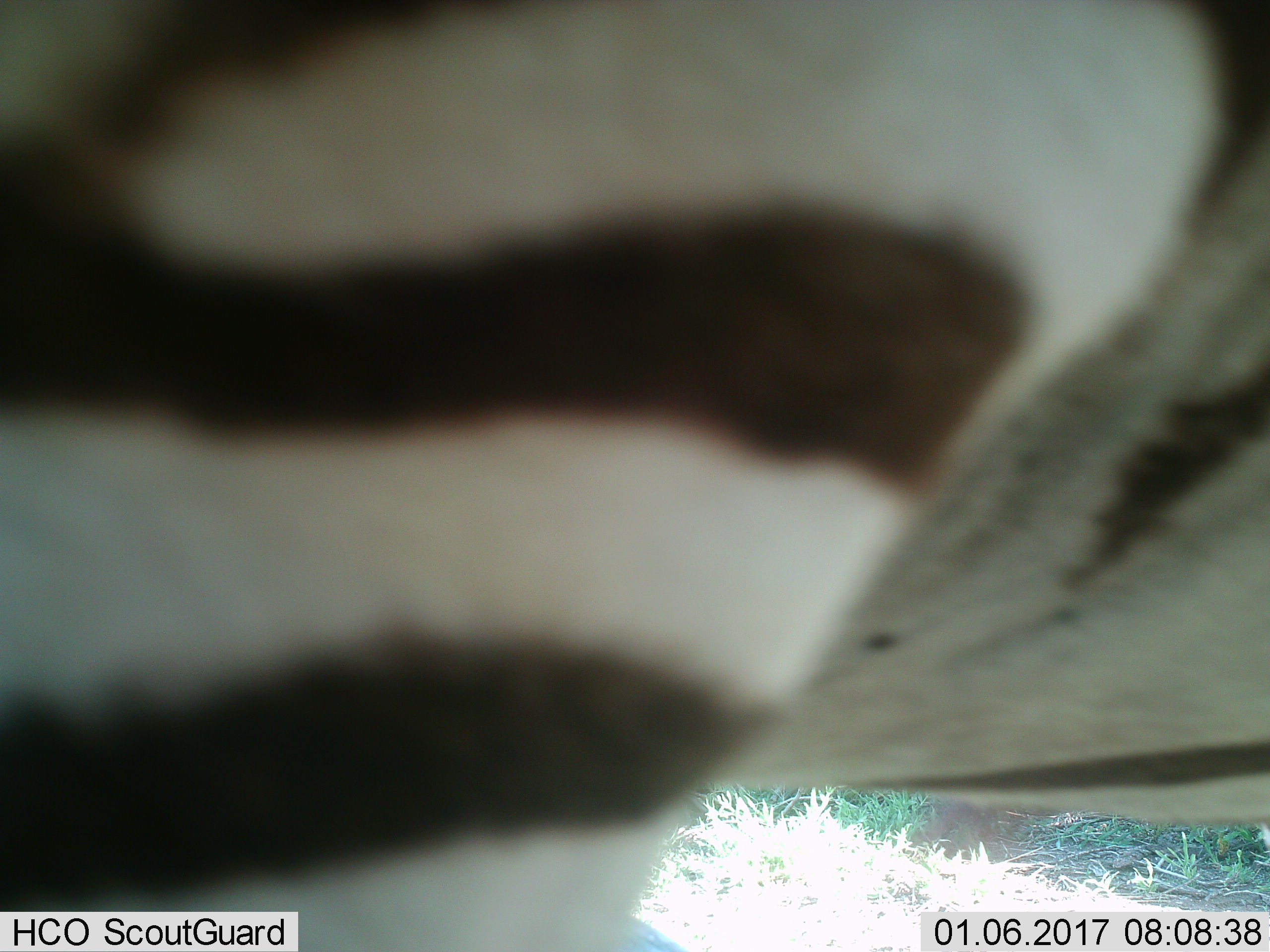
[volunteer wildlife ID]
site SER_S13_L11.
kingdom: Animalia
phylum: Chordata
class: Mammalia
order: Perissodactyla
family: Equidae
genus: Equus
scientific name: Equus quagga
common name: plains zebra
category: zebraplains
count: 1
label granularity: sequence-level